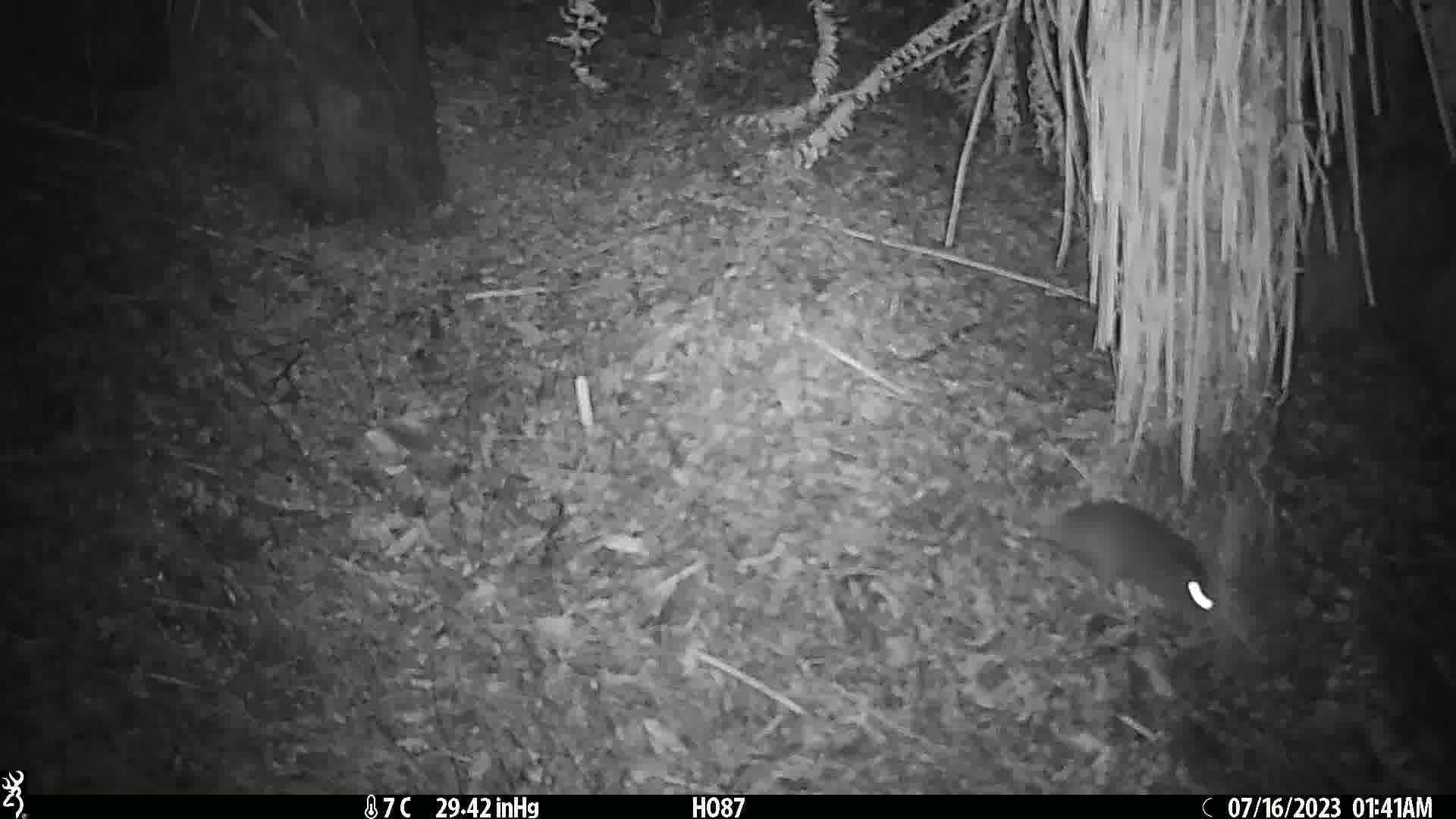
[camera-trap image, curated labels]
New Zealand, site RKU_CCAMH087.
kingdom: Animalia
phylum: Chordata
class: Mammalia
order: Rodentia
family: Muridae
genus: Rattus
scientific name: Rattus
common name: rat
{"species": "rat (Rattus)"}